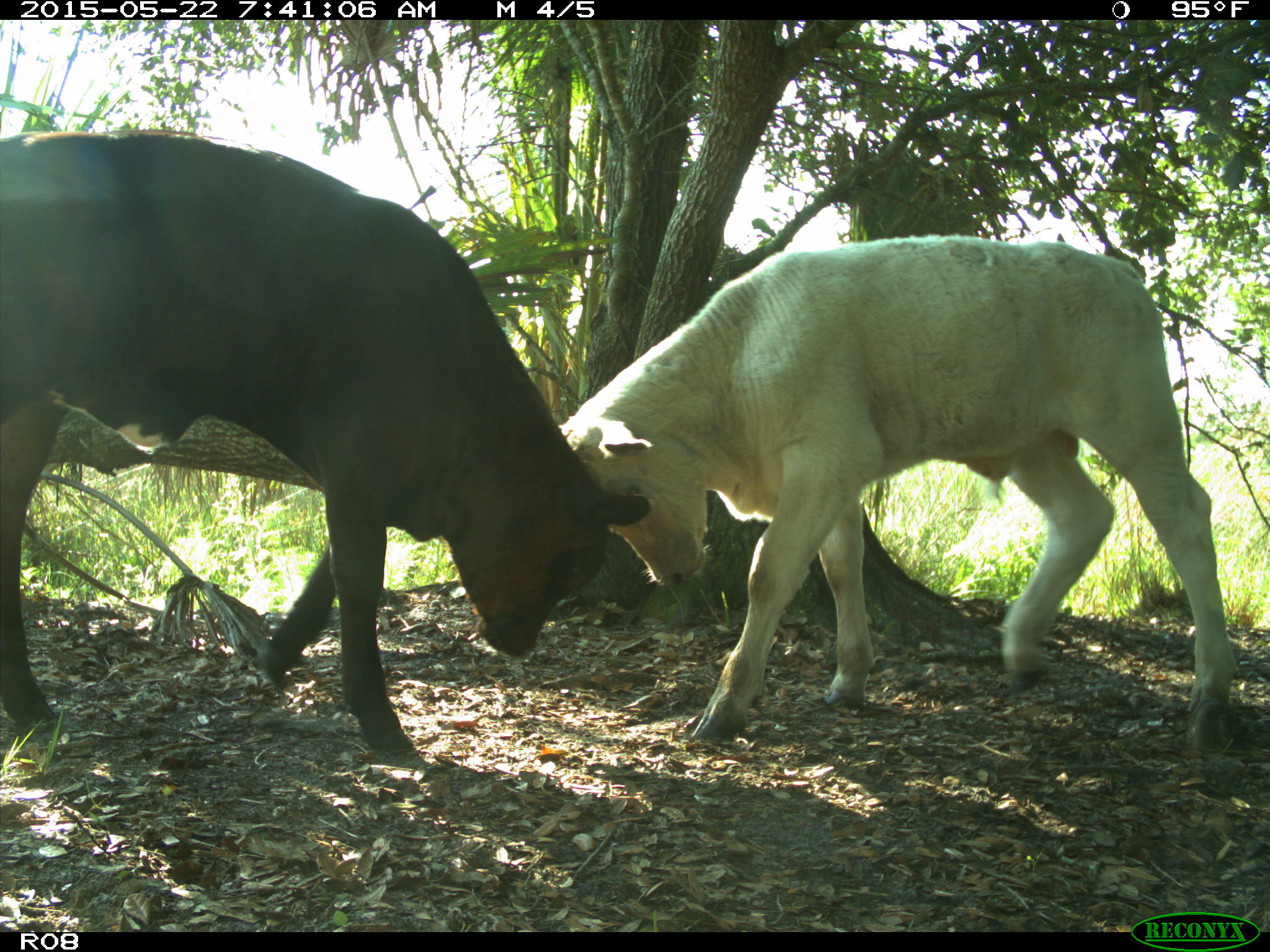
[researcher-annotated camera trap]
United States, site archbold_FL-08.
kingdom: Animalia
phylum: Chordata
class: Mammalia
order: Artiodactyla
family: Bovidae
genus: Bos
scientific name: Bos taurus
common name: domestic cow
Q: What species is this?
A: Bos taurus (domestic cow).